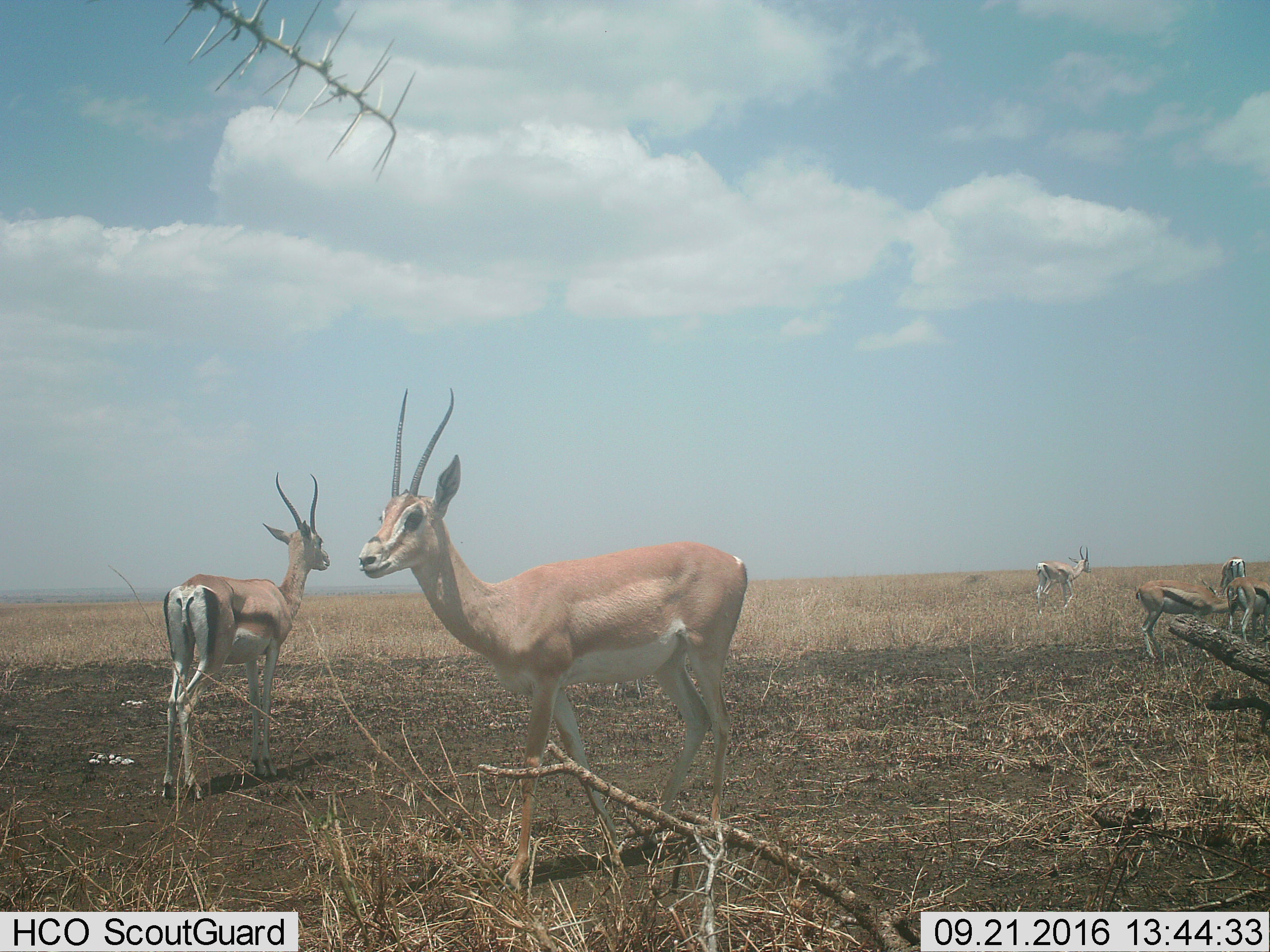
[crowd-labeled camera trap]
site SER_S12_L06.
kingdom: Animalia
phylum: Chordata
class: Mammalia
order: Artiodactyla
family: Bovidae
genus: Eudorcas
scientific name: Eudorcas thomsonii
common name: thomson's gazelle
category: gazellethomsons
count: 4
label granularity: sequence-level